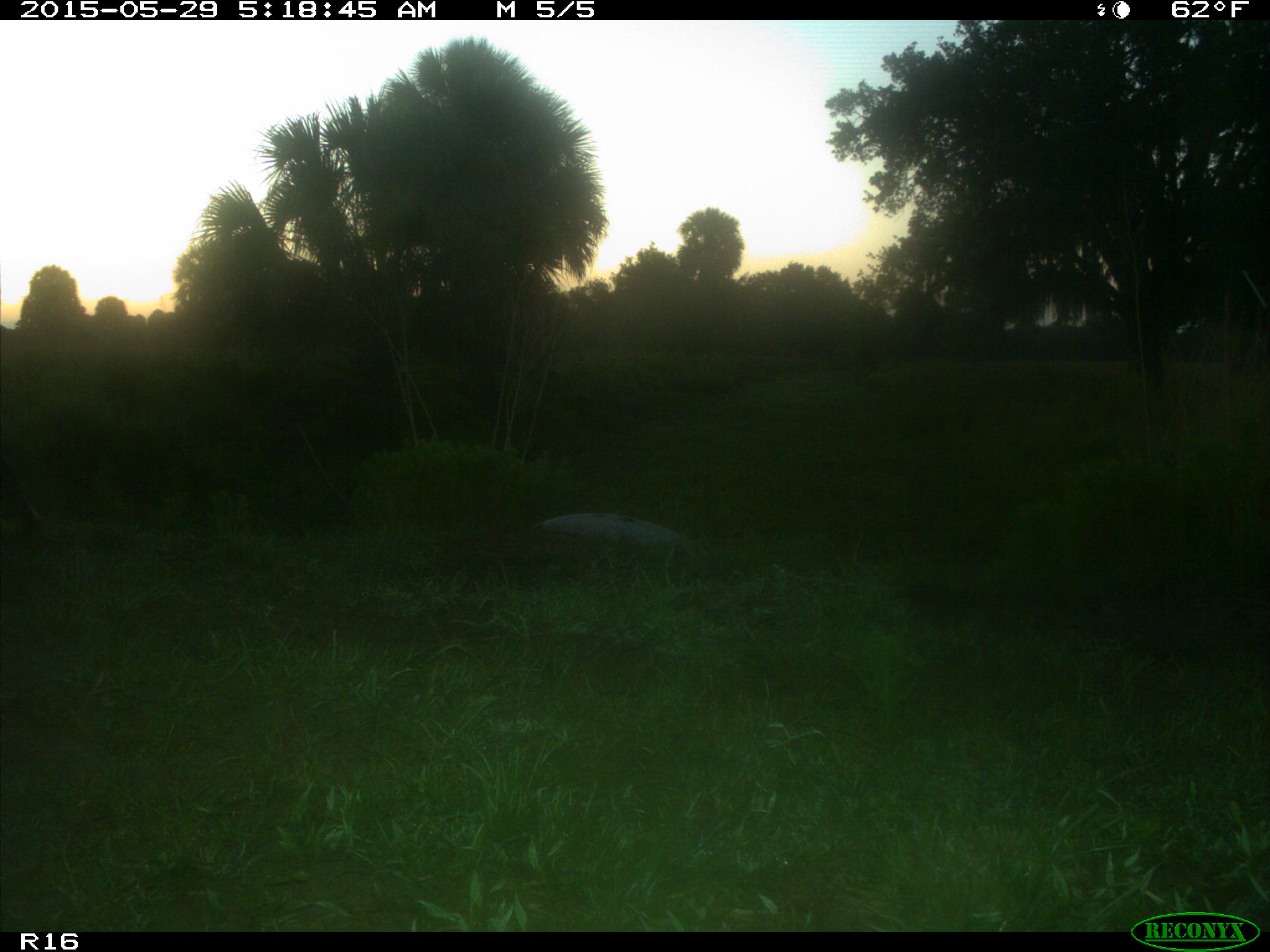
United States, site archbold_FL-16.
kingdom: Animalia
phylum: Chordata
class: Mammalia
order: Artiodactyla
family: Suidae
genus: Sus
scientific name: Sus scrofa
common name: wild boar